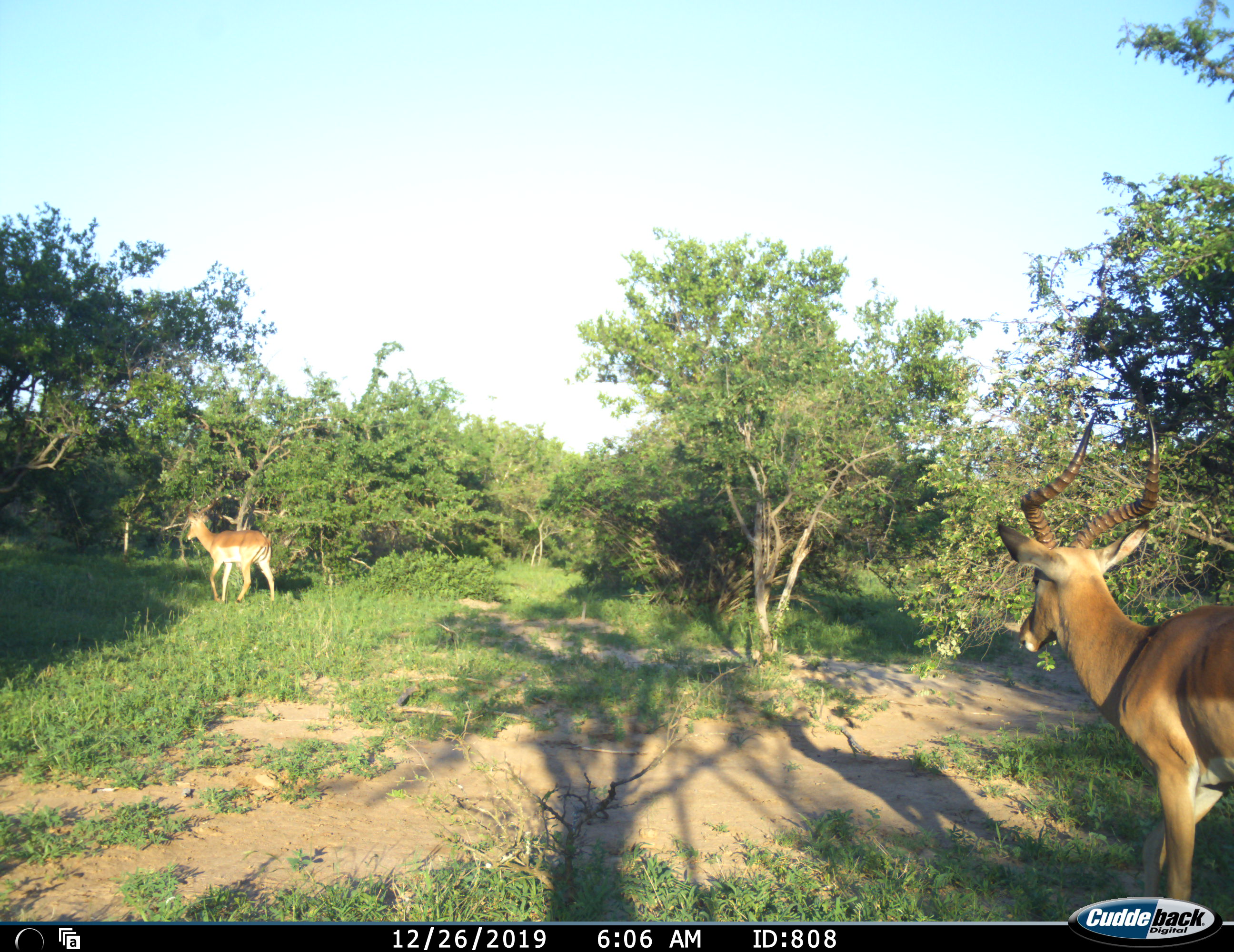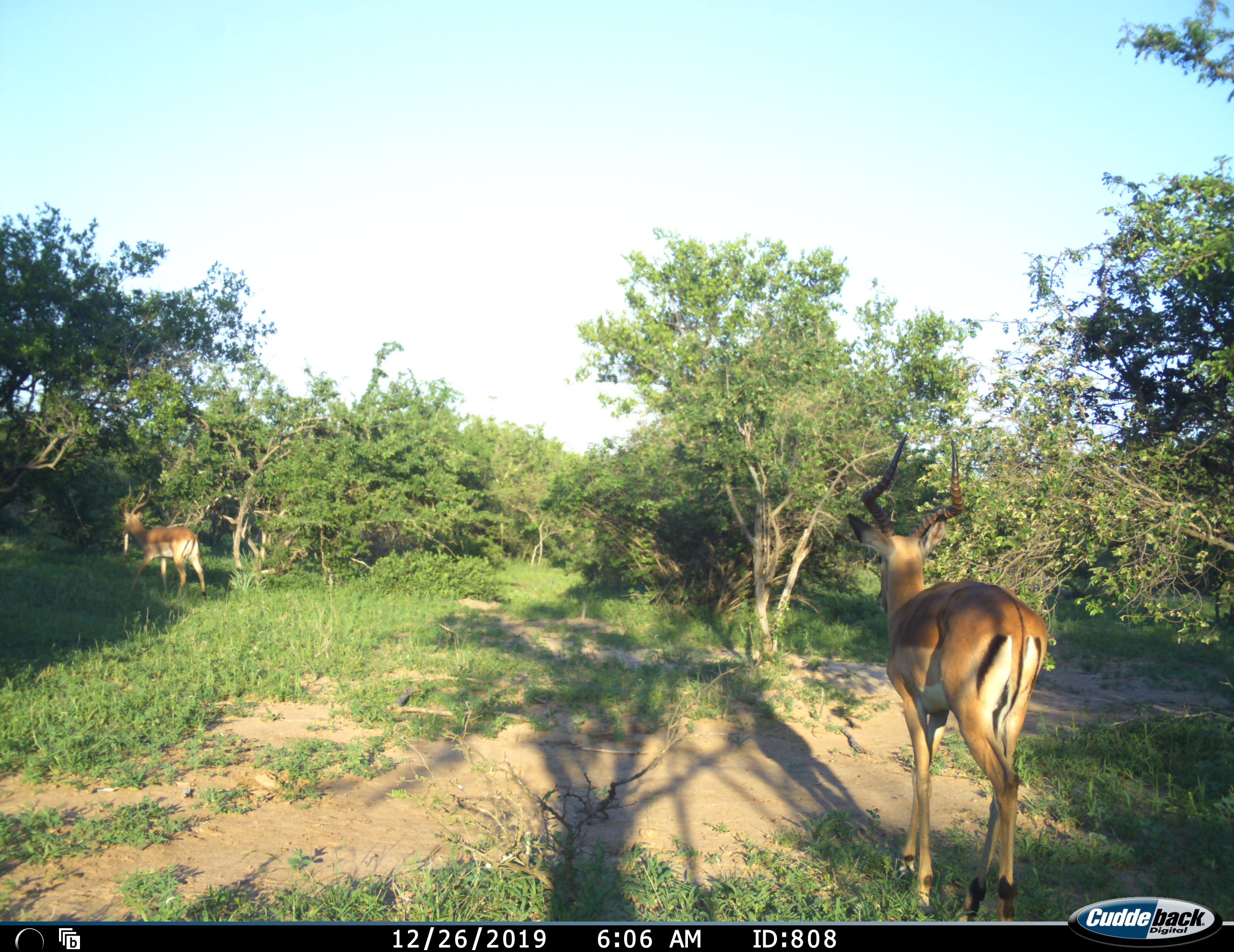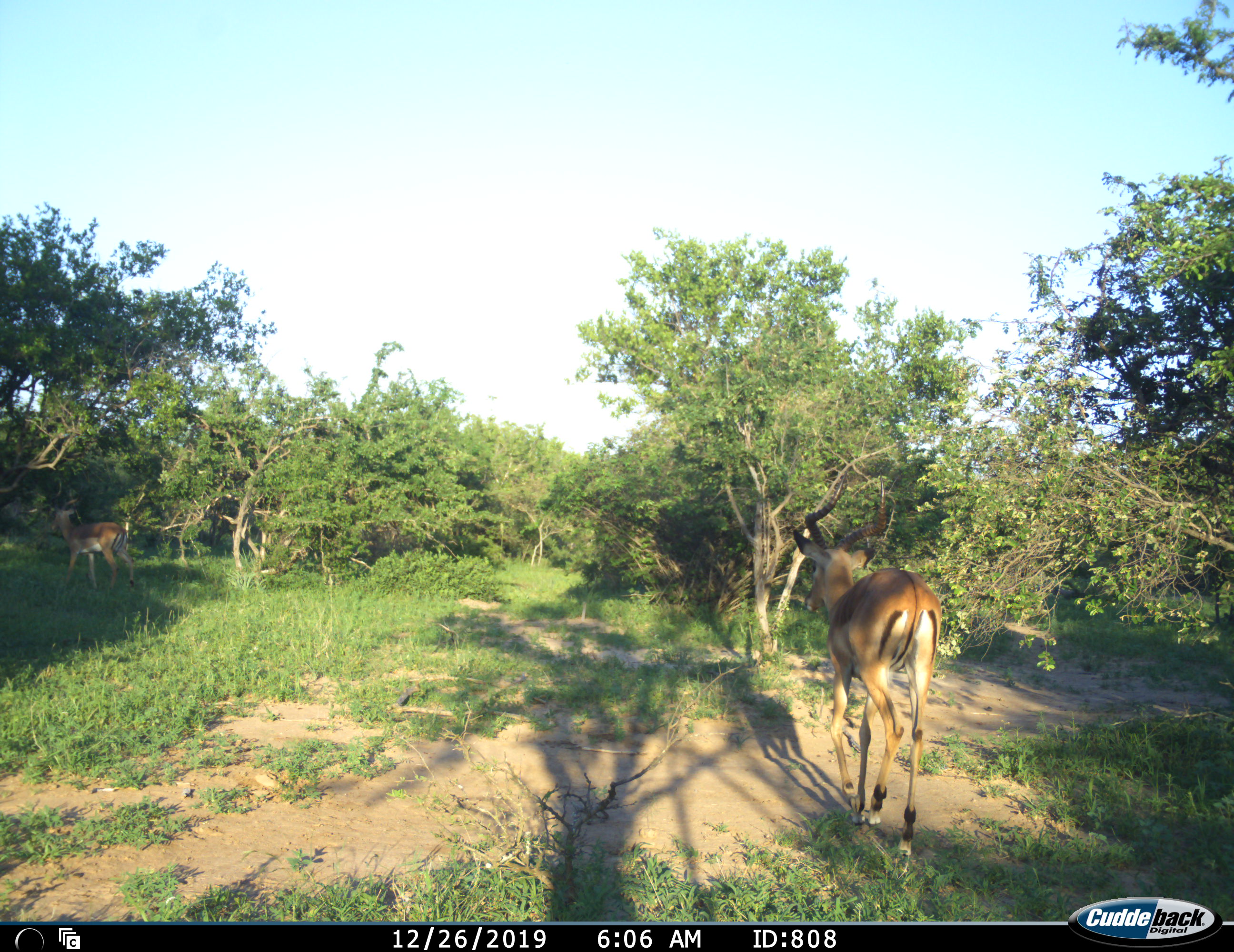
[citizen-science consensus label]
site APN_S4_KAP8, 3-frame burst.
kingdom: Animalia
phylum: Chordata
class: Mammalia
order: Artiodactyla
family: Bovidae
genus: Aepyceros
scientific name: Aepyceros melampus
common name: impala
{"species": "impala (Aepyceros melampus)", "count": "2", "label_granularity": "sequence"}